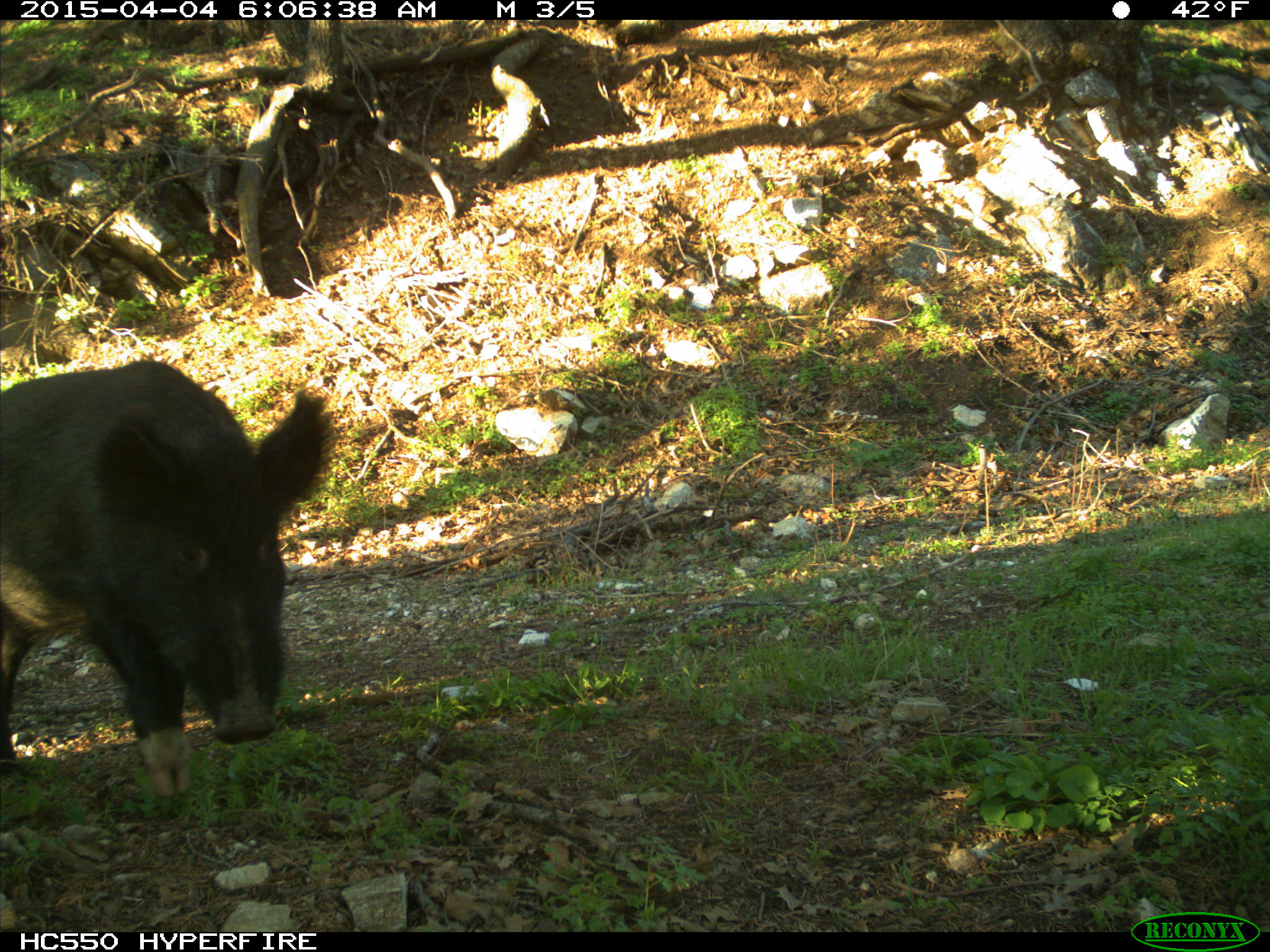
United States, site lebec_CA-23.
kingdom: Animalia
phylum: Chordata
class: Mammalia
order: Artiodactyla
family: Suidae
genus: Sus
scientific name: Sus scrofa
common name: wild boar